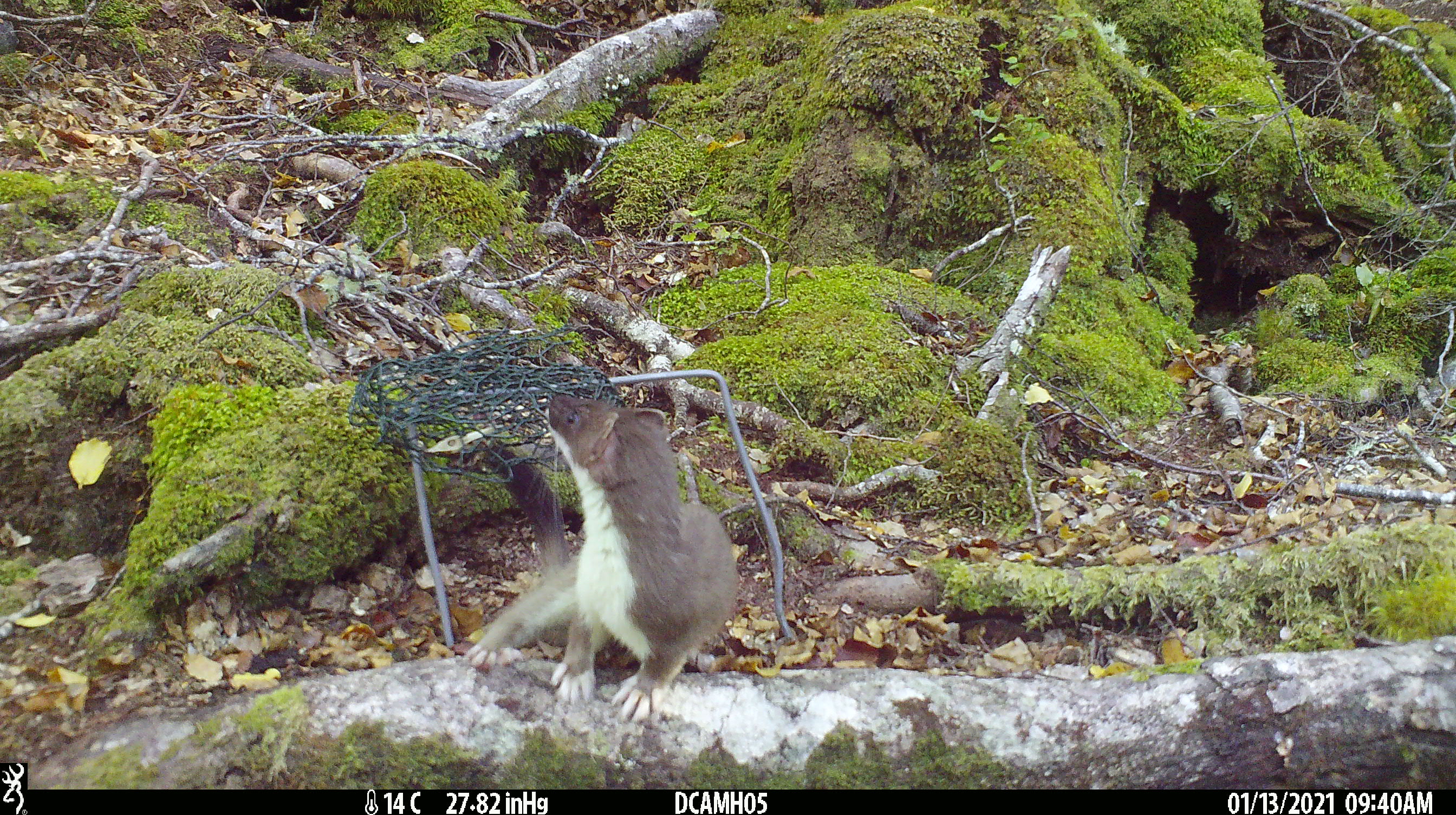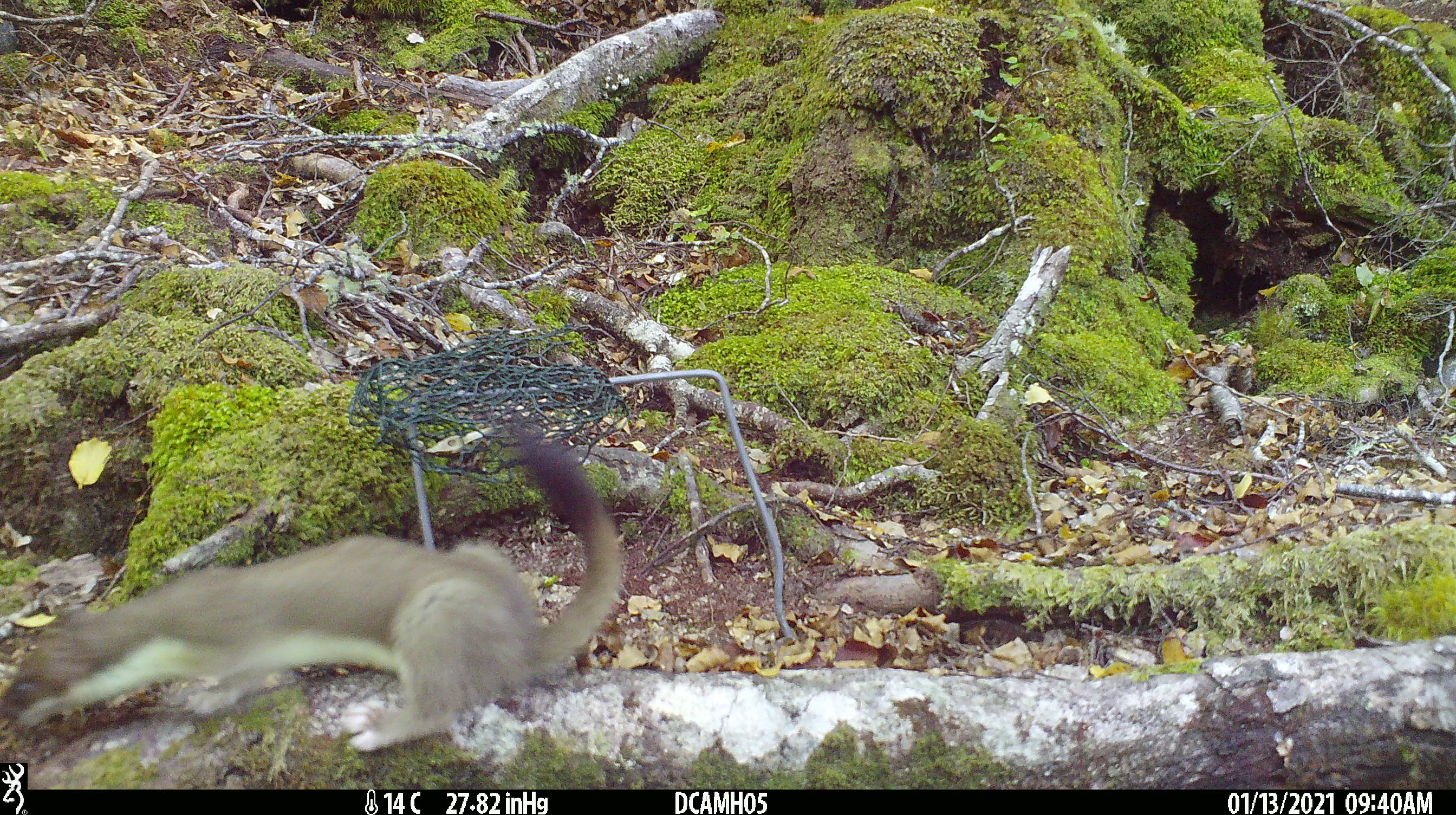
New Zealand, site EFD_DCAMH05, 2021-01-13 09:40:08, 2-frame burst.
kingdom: Animalia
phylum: Chordata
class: Mammalia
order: Carnivora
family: Mustelidae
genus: Mustela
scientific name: Mustela erminea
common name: stoat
Stoat (Mustela erminea).